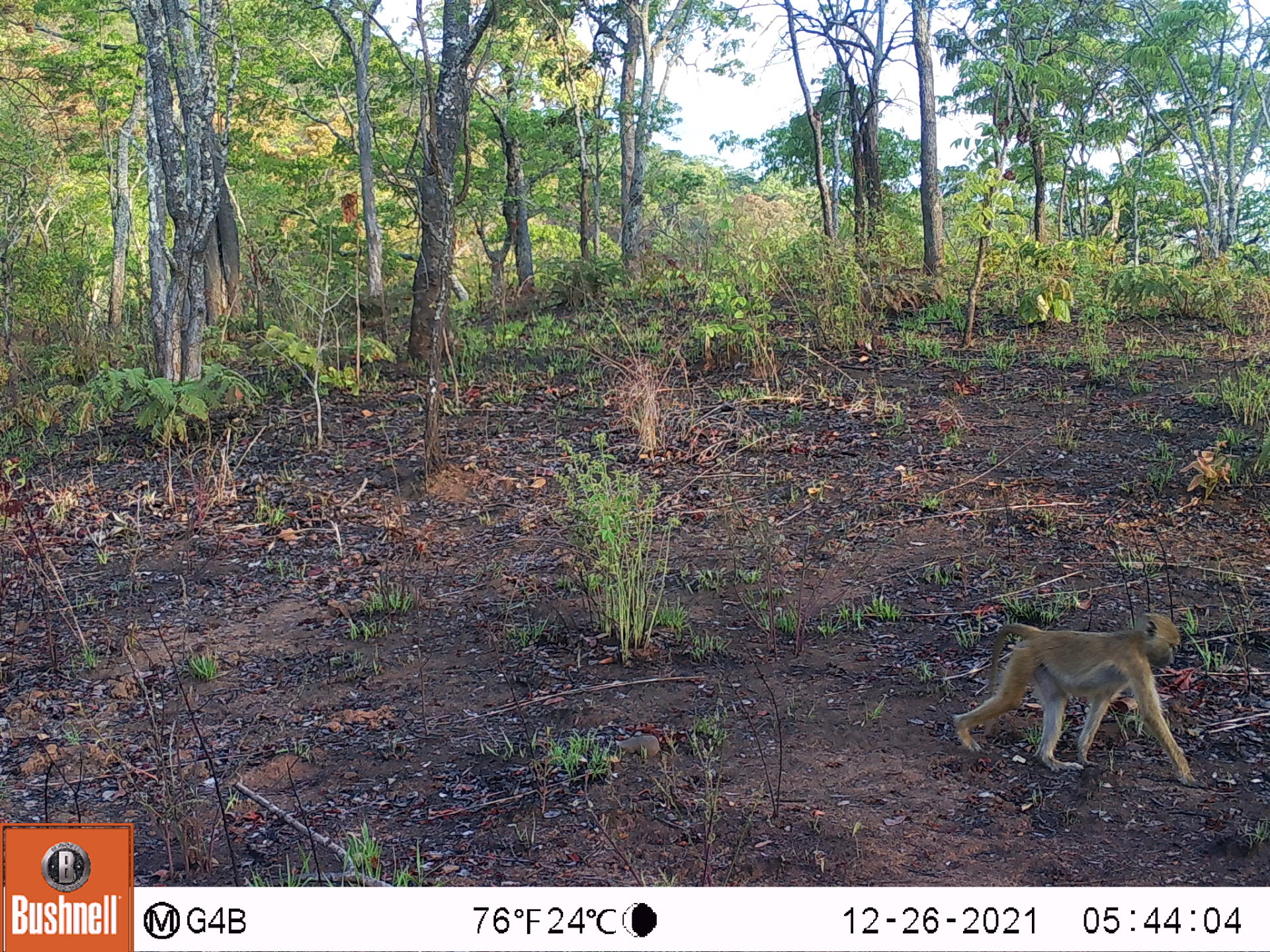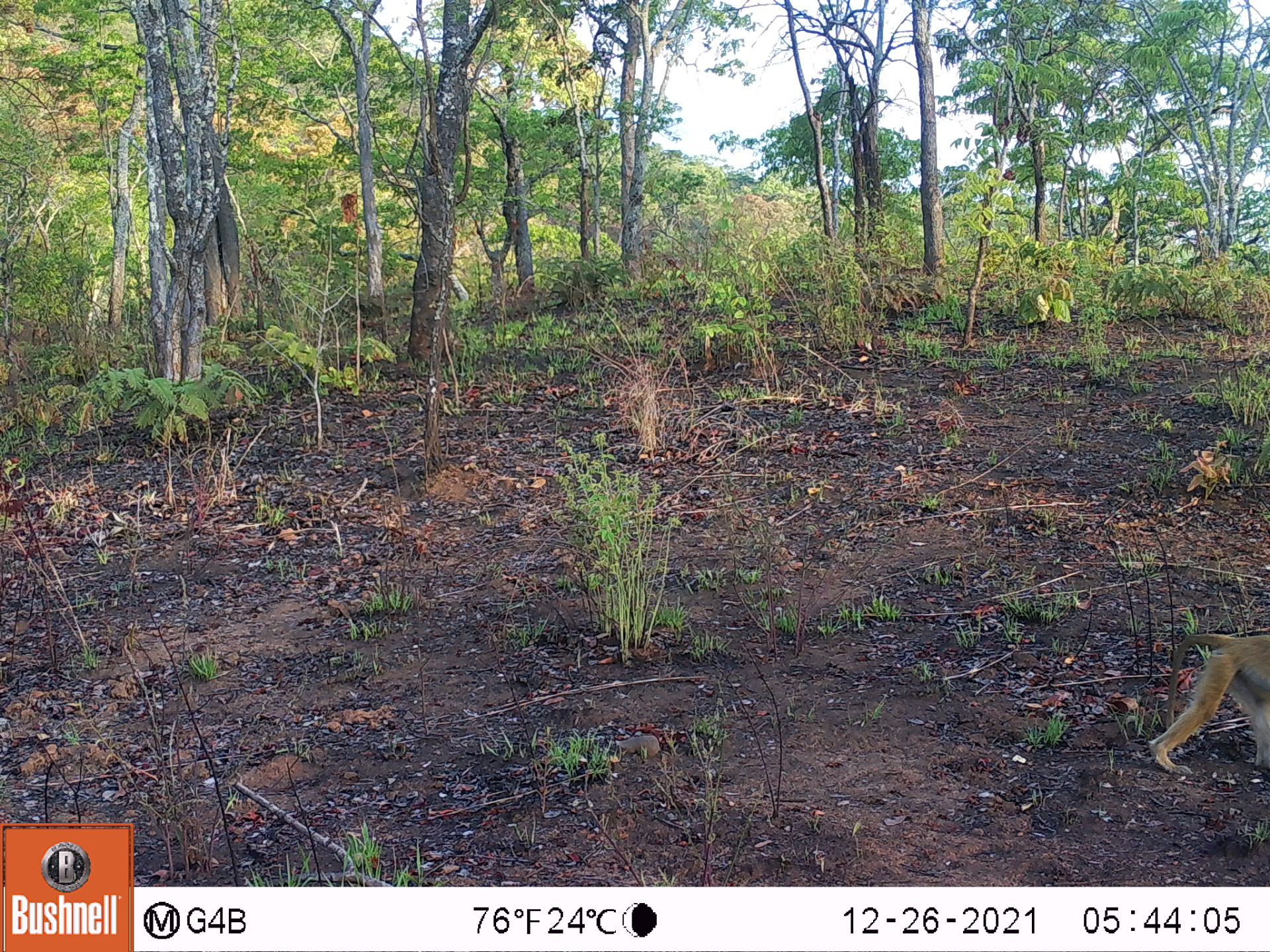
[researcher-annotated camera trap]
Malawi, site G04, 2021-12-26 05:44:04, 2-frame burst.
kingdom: Animalia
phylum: Chordata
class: Mammalia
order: Primates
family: Cercopithecidae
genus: Papio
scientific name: Papio cynocephalus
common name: yellow baboon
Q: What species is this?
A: Yellow baboon (Papio cynocephalus).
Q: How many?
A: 1.